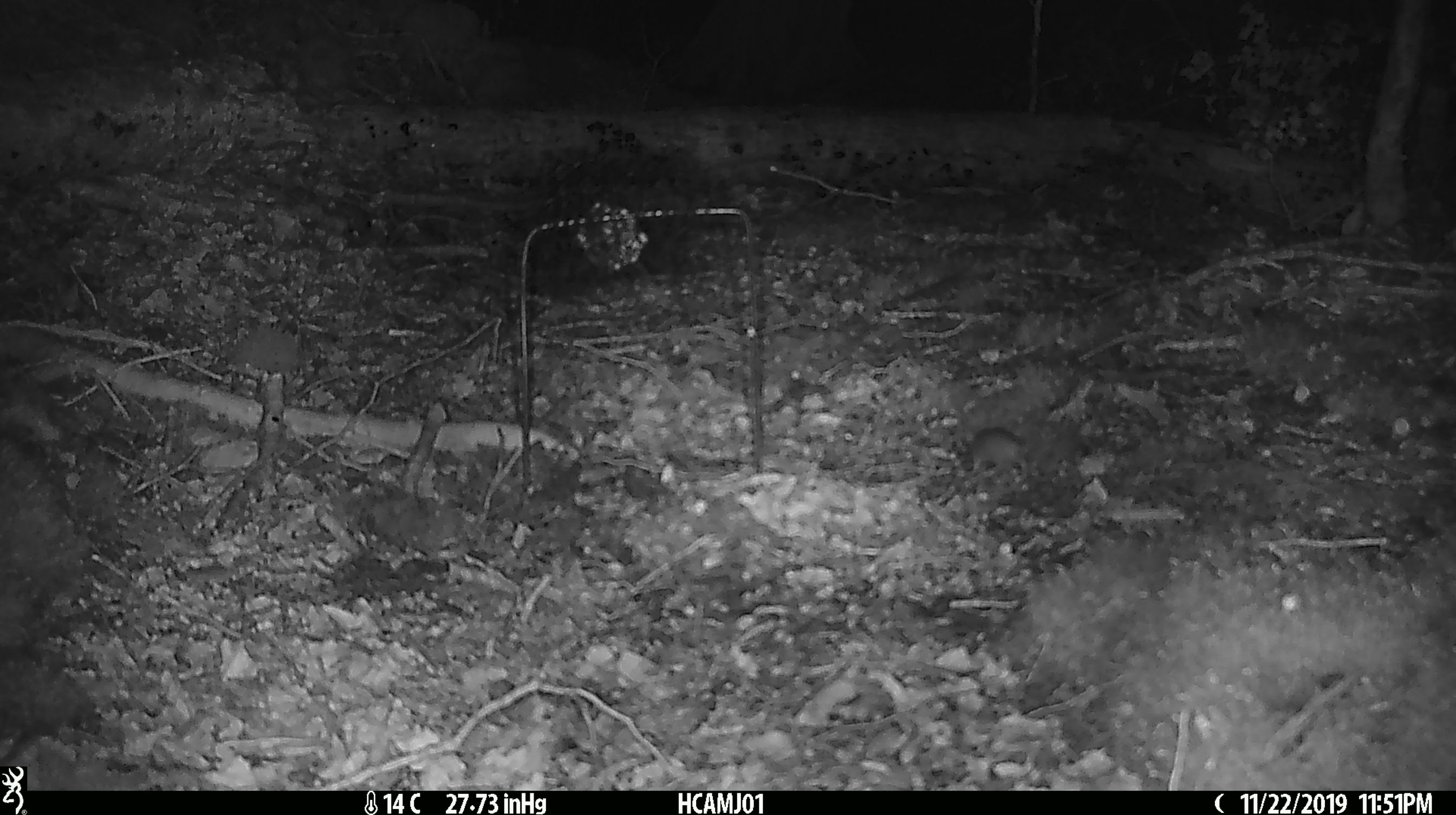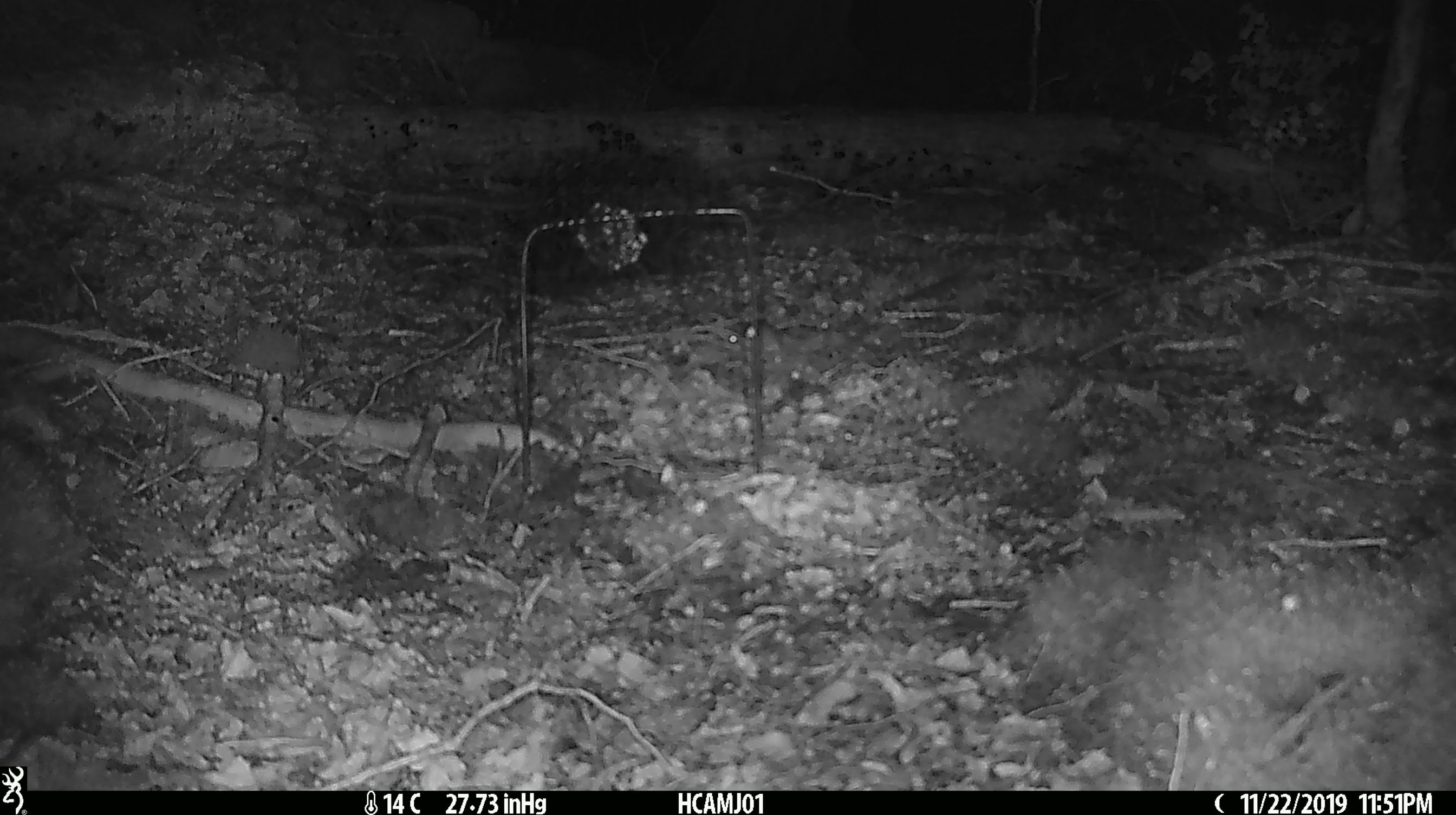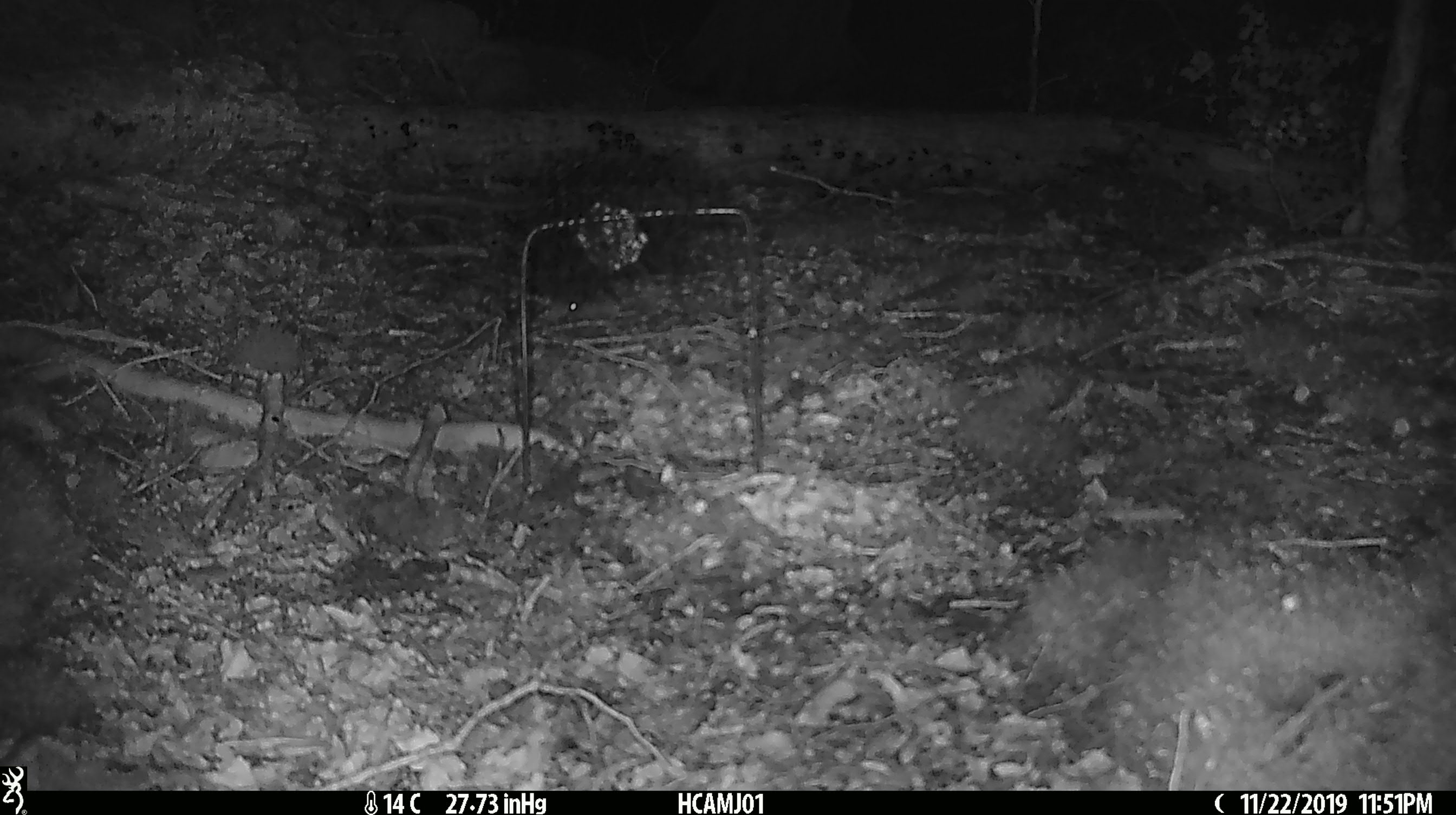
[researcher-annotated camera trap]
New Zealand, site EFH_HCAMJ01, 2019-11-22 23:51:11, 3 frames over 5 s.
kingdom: Animalia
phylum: Chordata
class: Mammalia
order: Rodentia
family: Muridae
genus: Mus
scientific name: Mus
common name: mouse